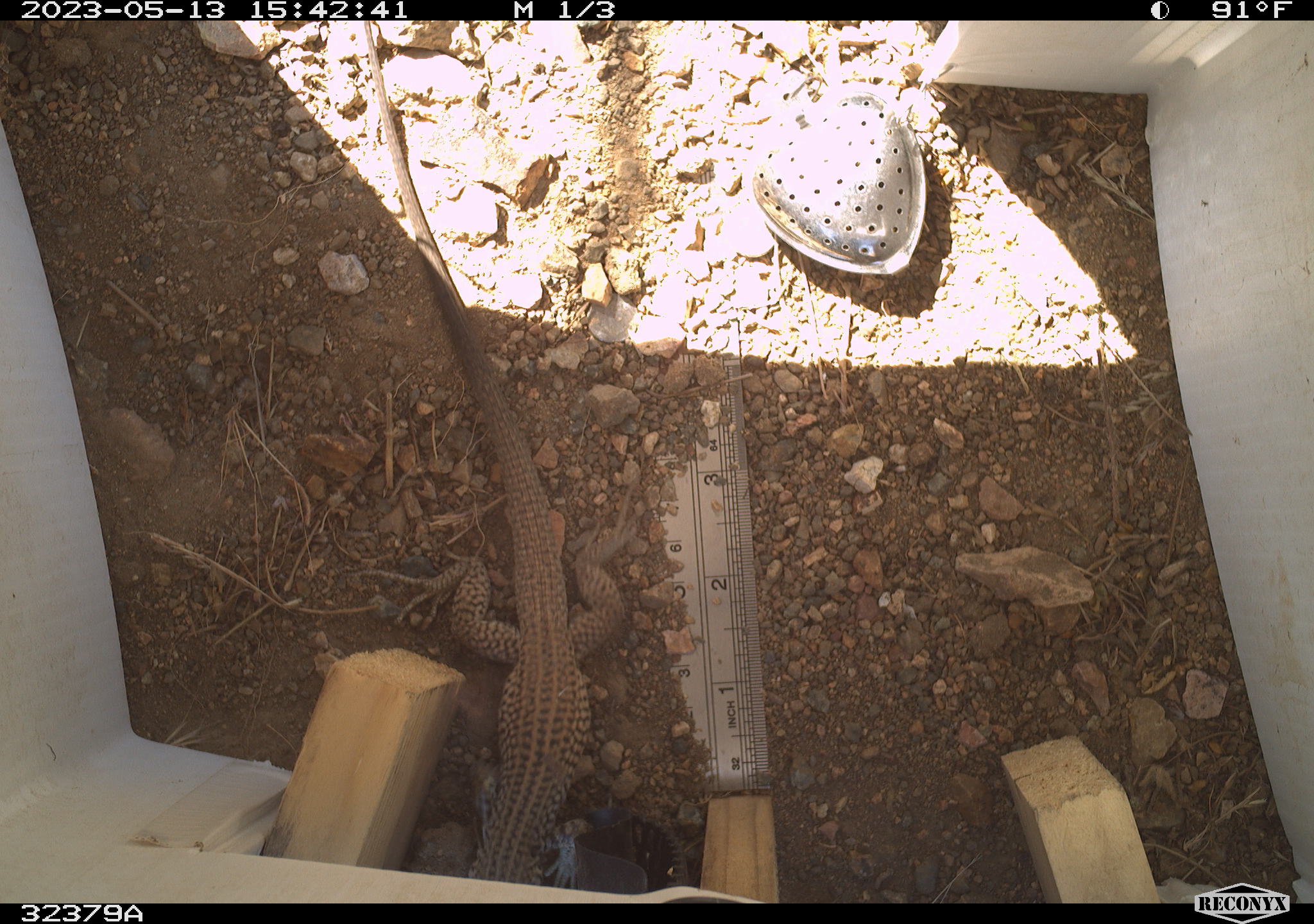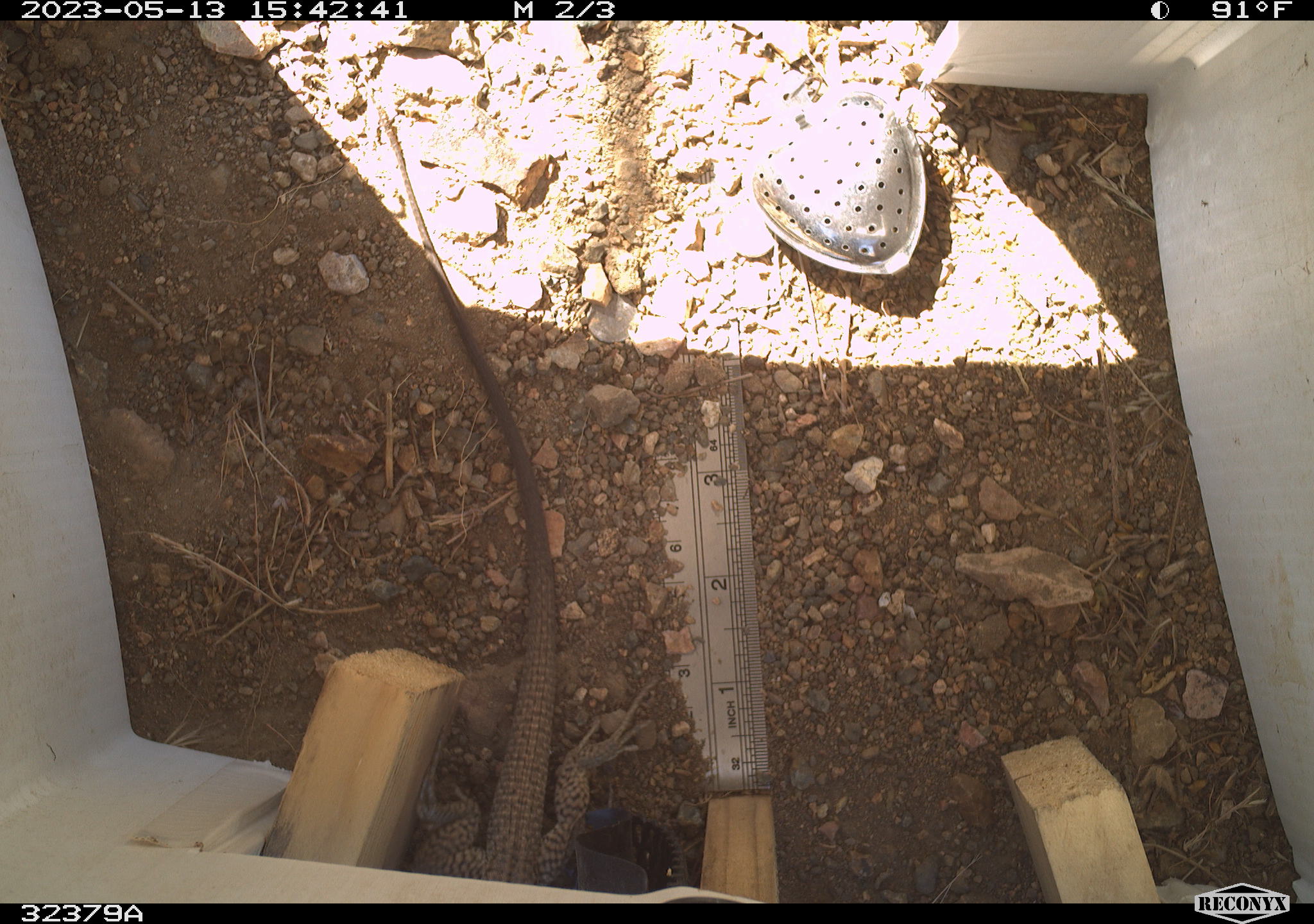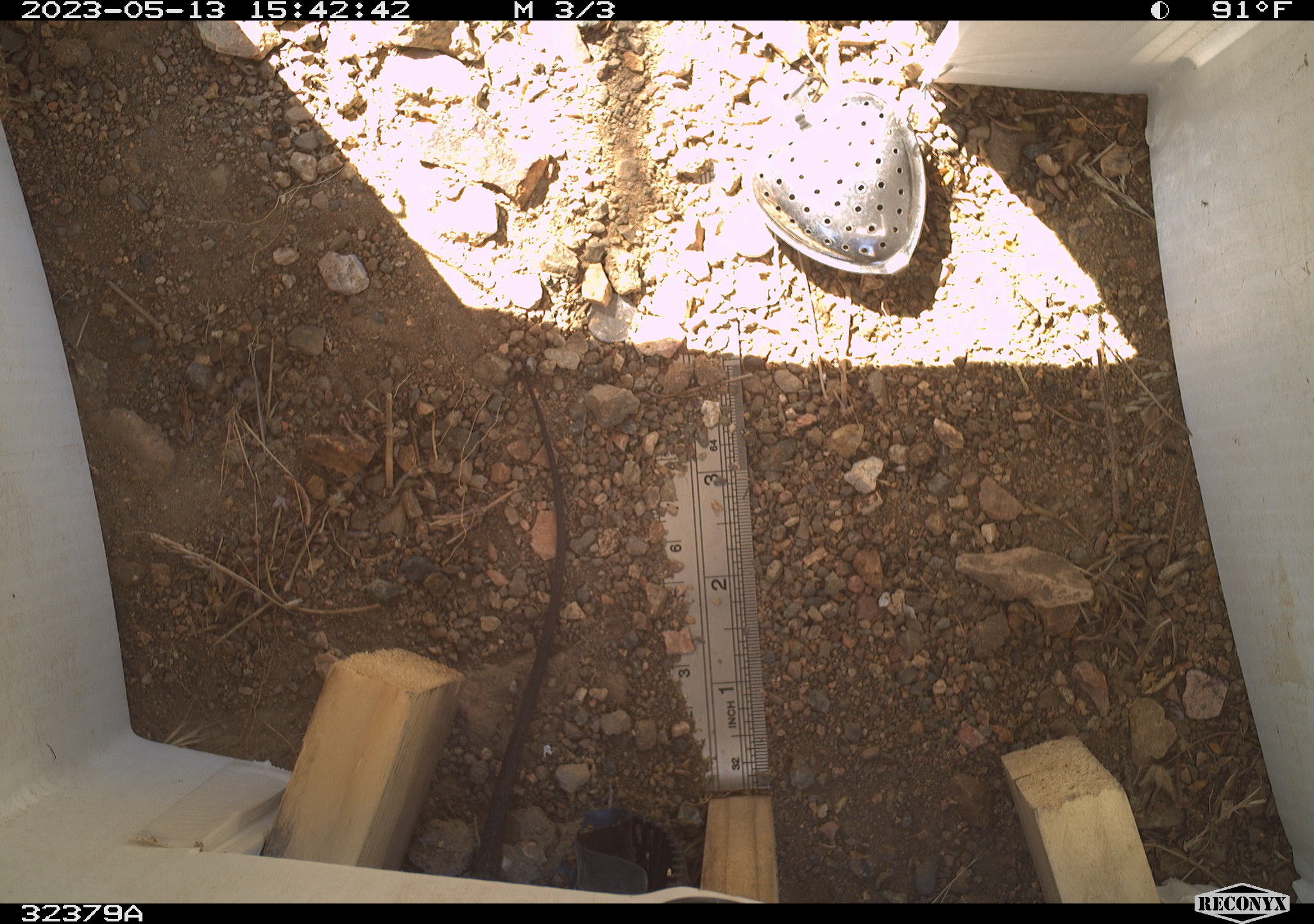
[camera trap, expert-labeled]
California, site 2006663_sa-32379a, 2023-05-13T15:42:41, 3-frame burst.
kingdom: Animalia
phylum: Chordata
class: Reptilia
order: Squamata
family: Teiidae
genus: Aspidoscelis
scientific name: Aspidoscelis tigris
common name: western whiptail